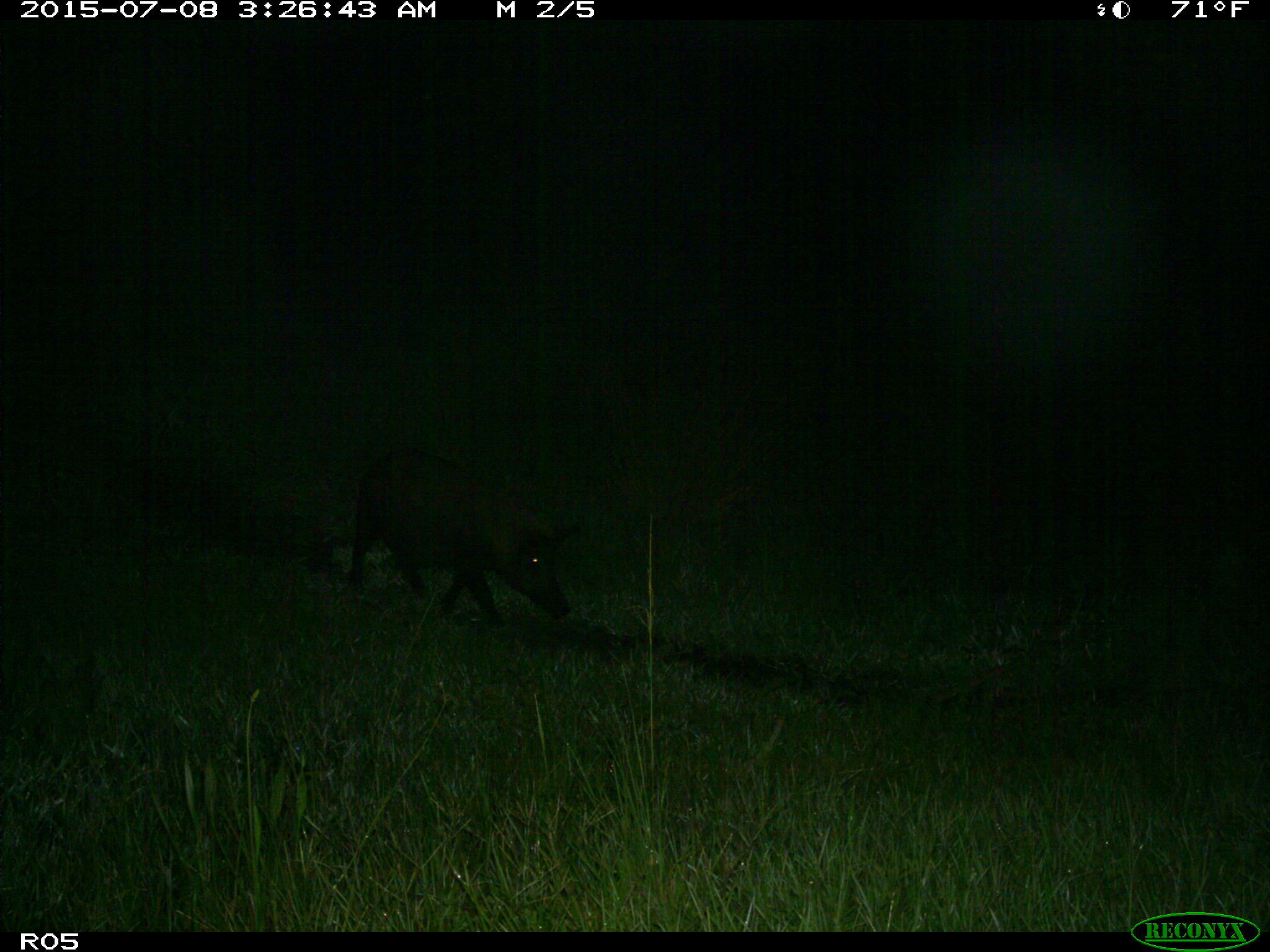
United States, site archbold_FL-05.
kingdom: Animalia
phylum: Chordata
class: Mammalia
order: Artiodactyla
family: Suidae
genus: Sus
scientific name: Sus scrofa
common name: wild boar